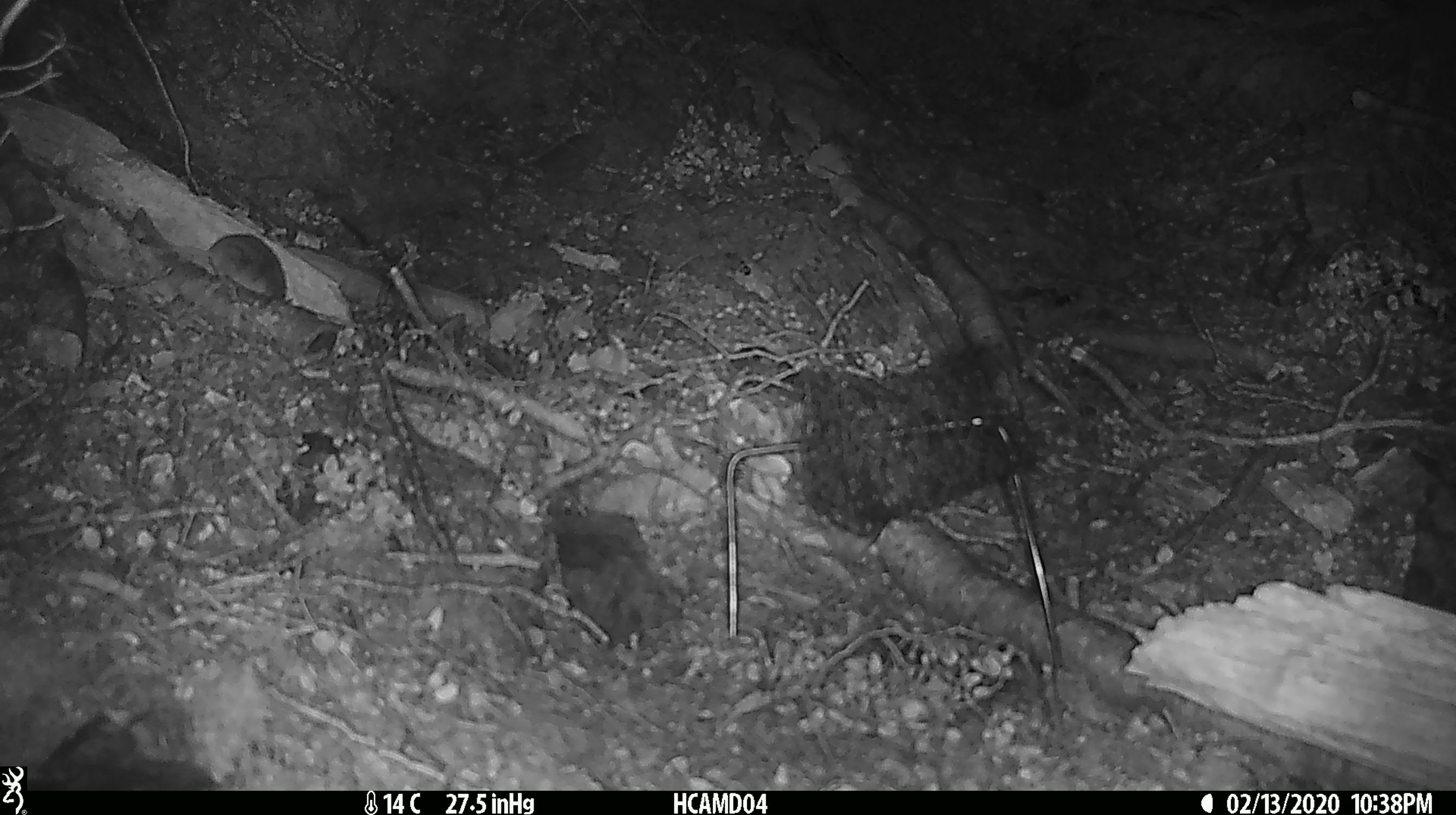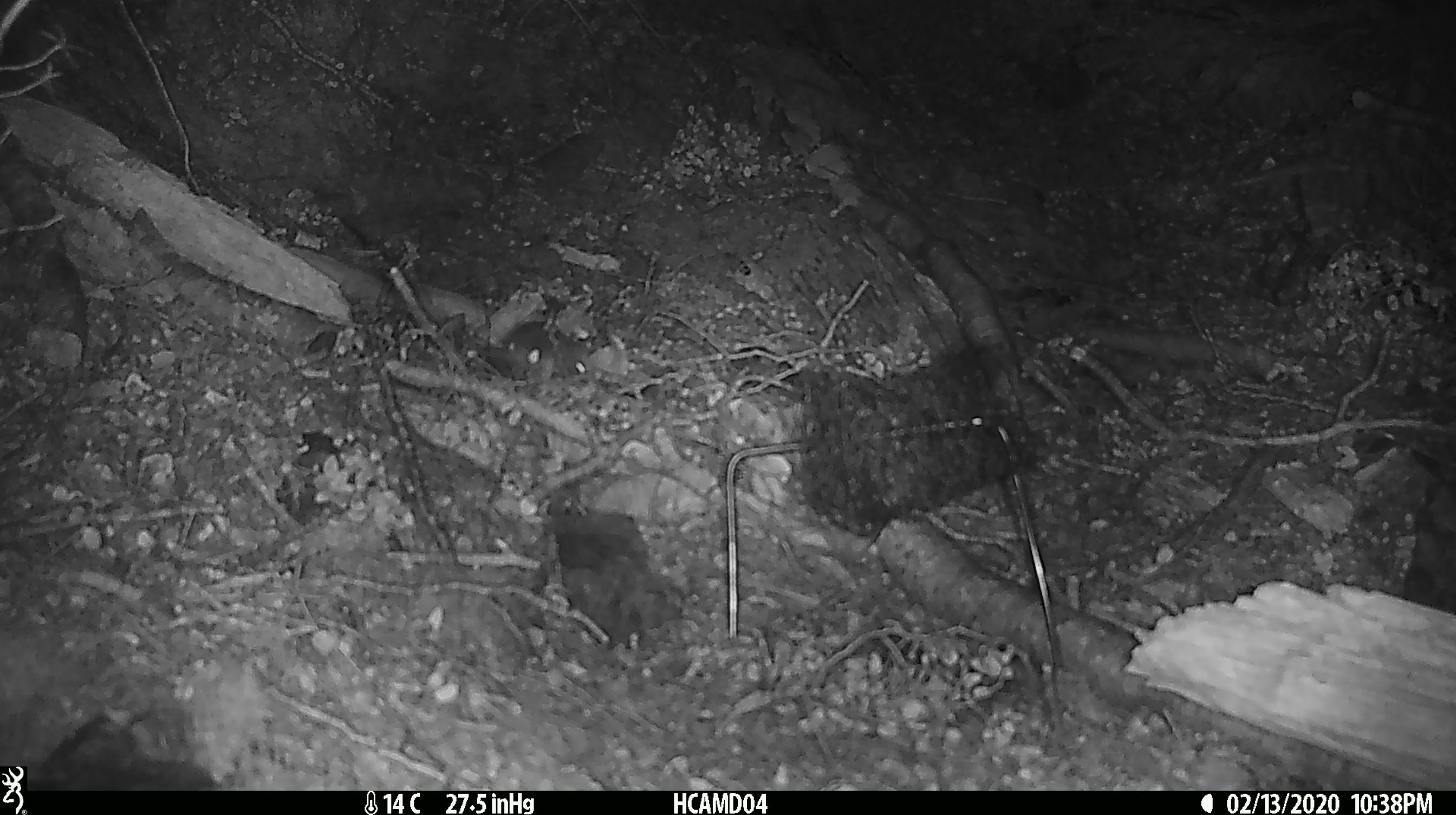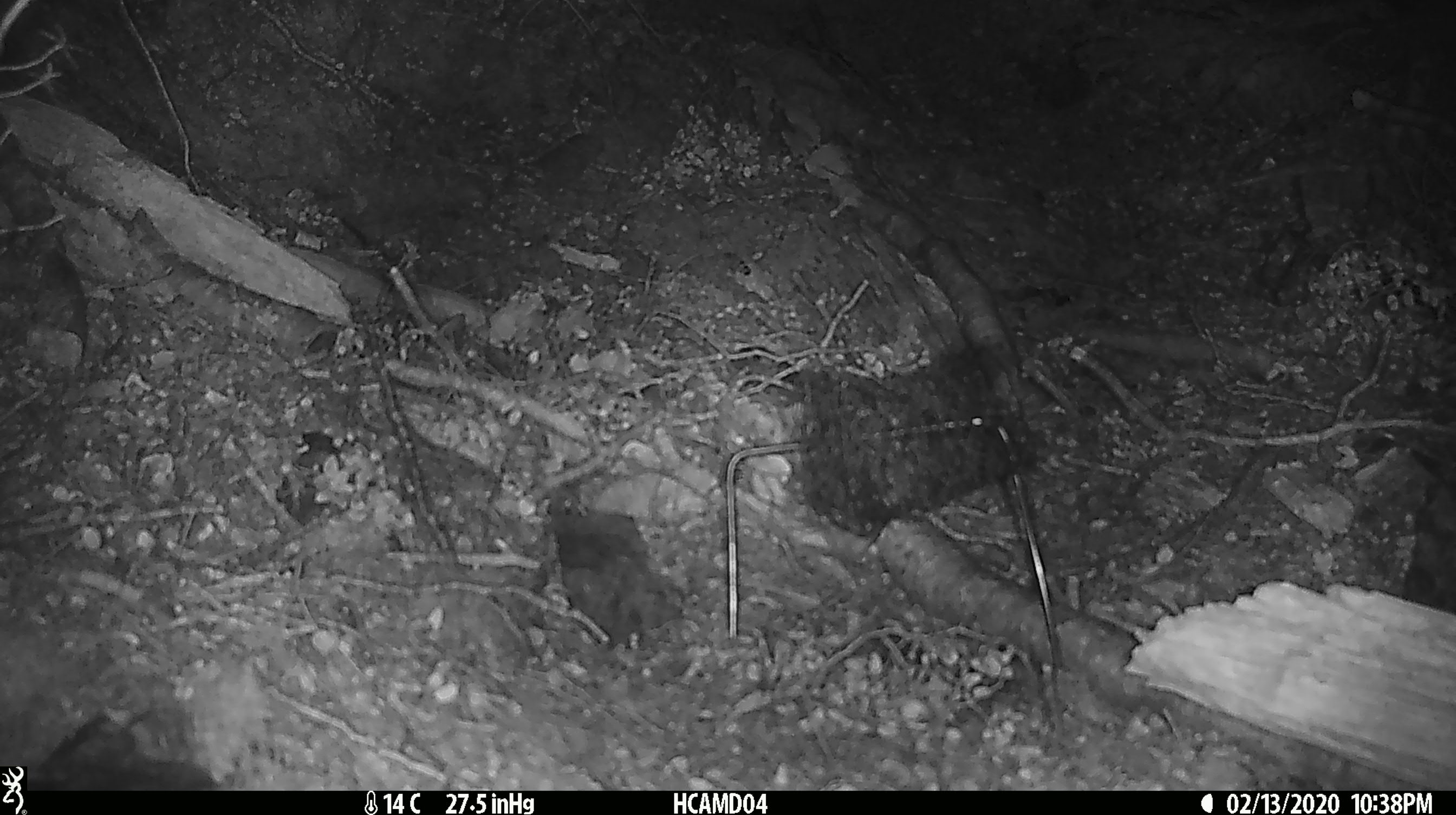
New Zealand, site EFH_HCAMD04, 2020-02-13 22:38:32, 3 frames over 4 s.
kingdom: Animalia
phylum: Chordata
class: Mammalia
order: Rodentia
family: Muridae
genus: Mus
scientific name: Mus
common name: mouse